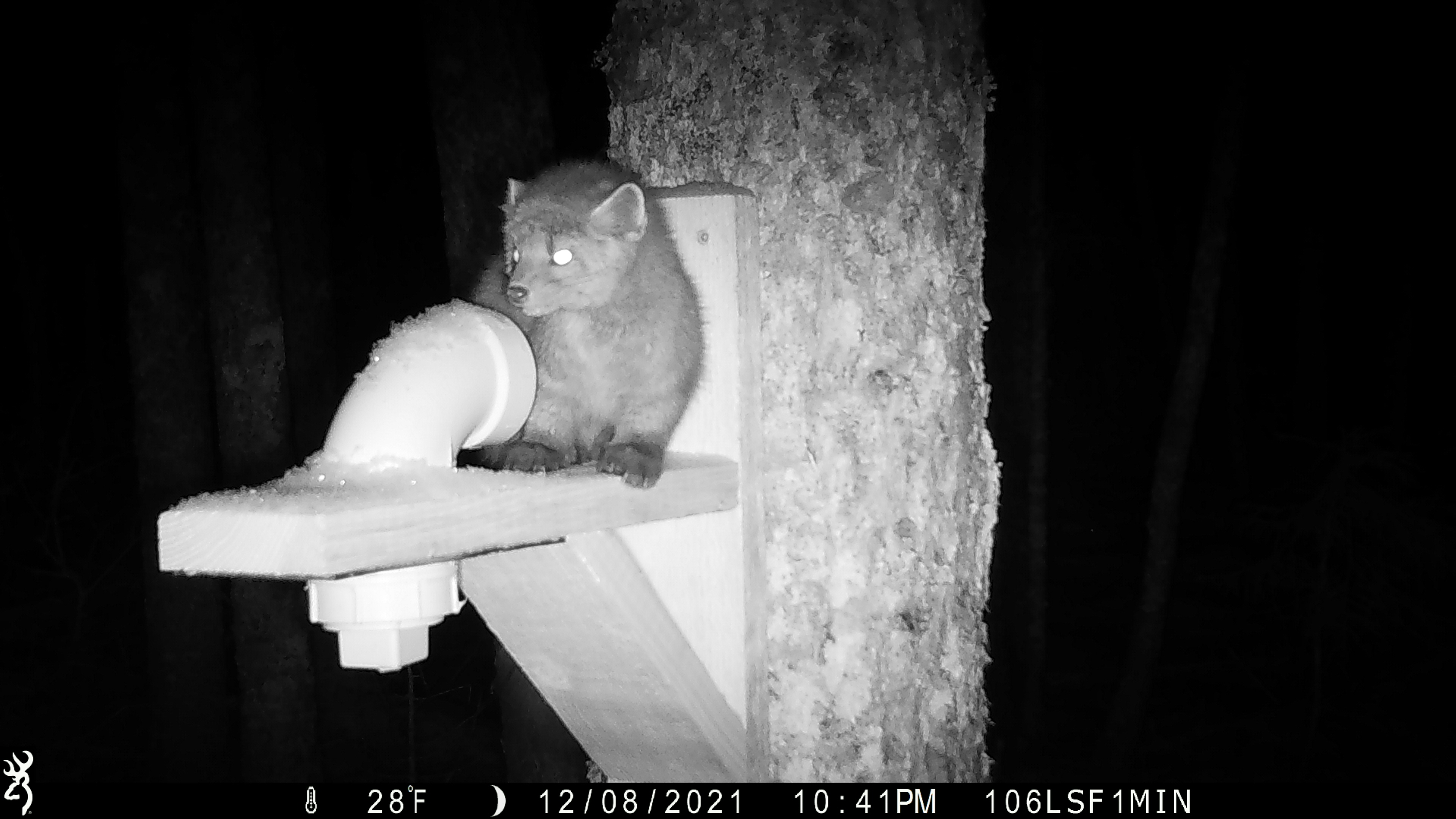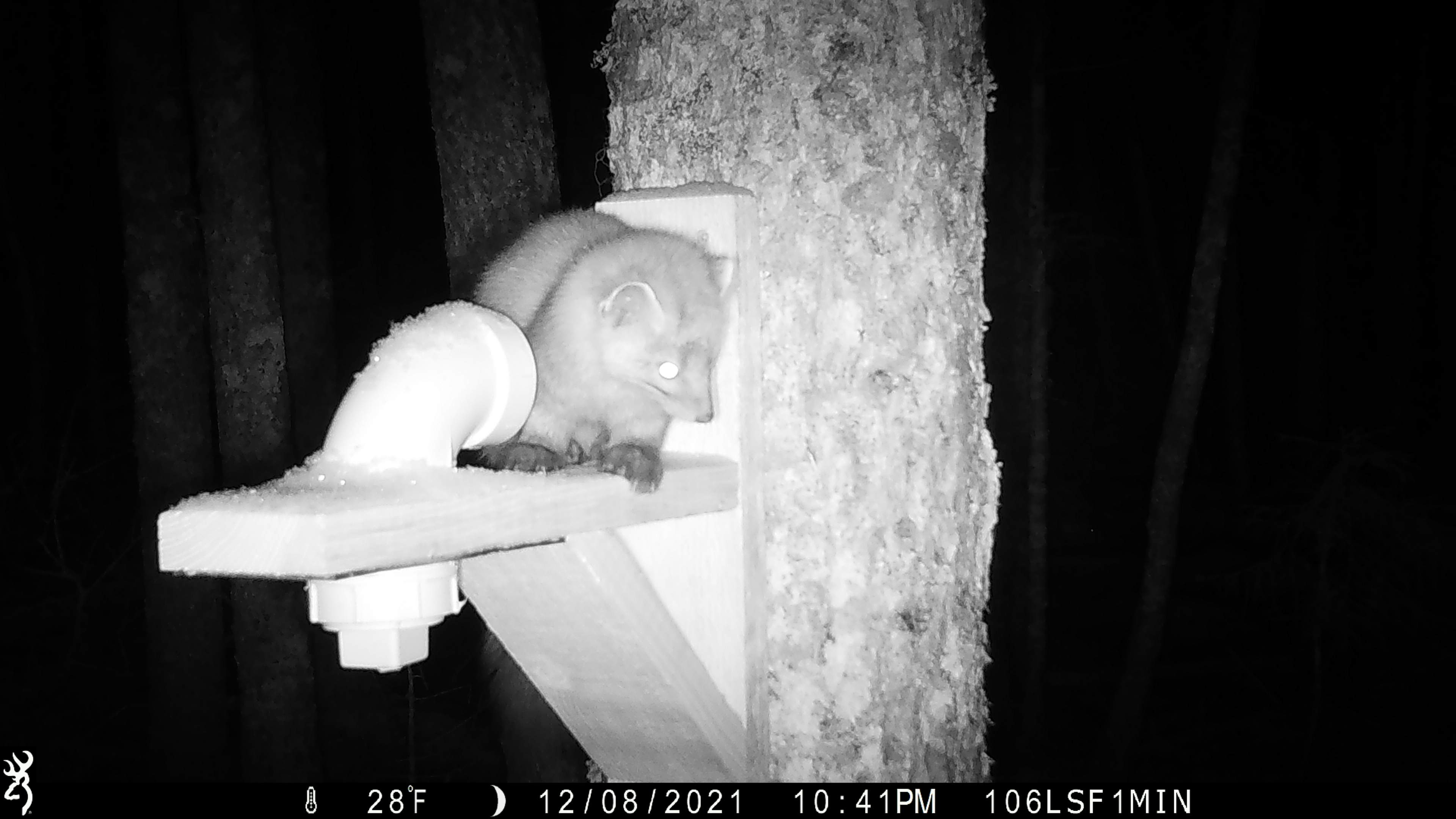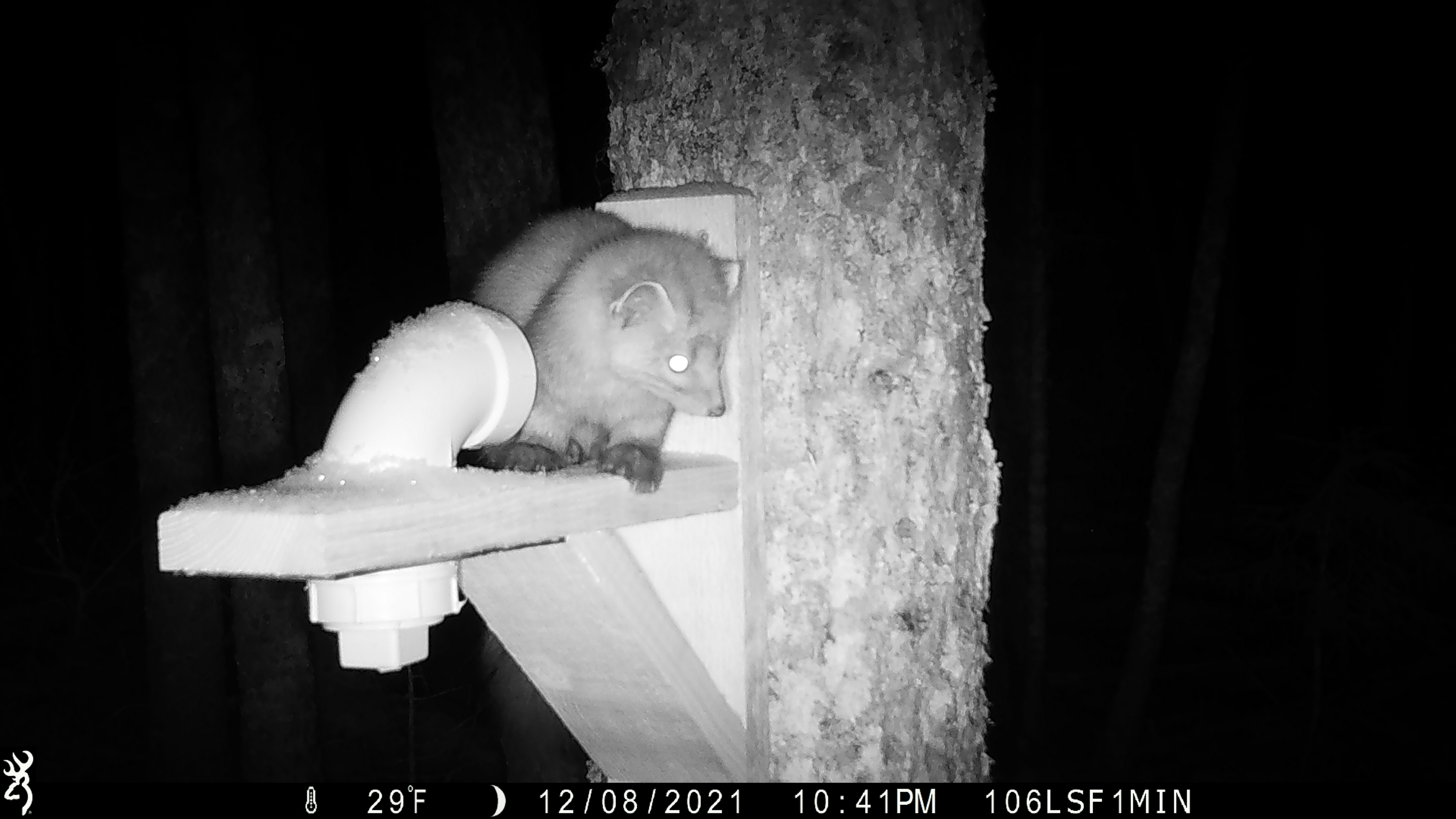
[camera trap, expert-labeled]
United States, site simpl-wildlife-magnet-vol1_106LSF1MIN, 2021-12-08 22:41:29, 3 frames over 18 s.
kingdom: Animalia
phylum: Chordata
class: Mammalia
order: Carnivora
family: Mustelidae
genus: Martes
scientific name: Martes americana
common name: american marten